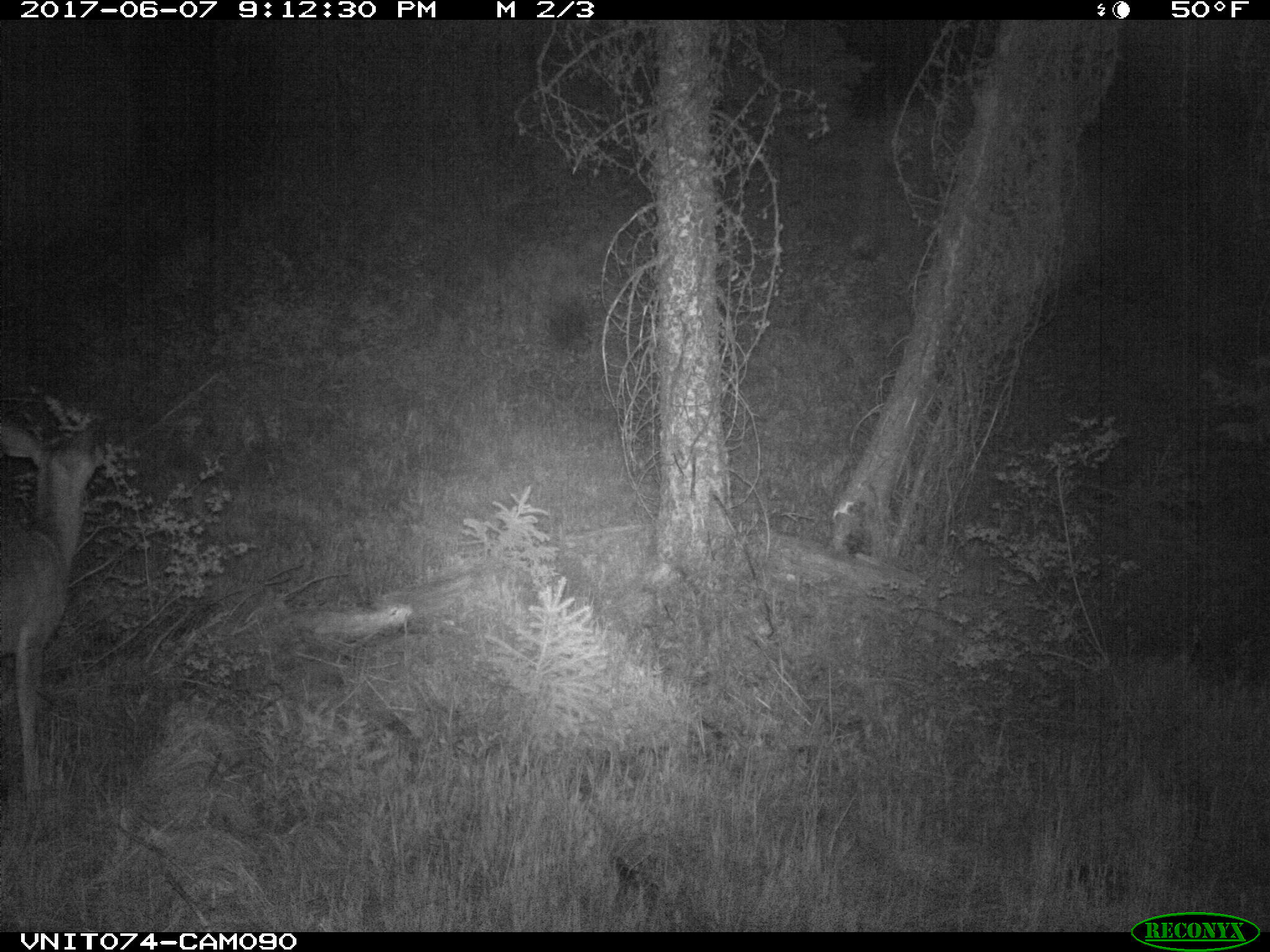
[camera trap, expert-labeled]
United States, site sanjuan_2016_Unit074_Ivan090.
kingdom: Animalia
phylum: Chordata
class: Mammalia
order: Artiodactyla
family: Cervidae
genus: Odocoileus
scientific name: Odocoileus hemionus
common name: mule deer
Odocoileus hemionus (mule deer).